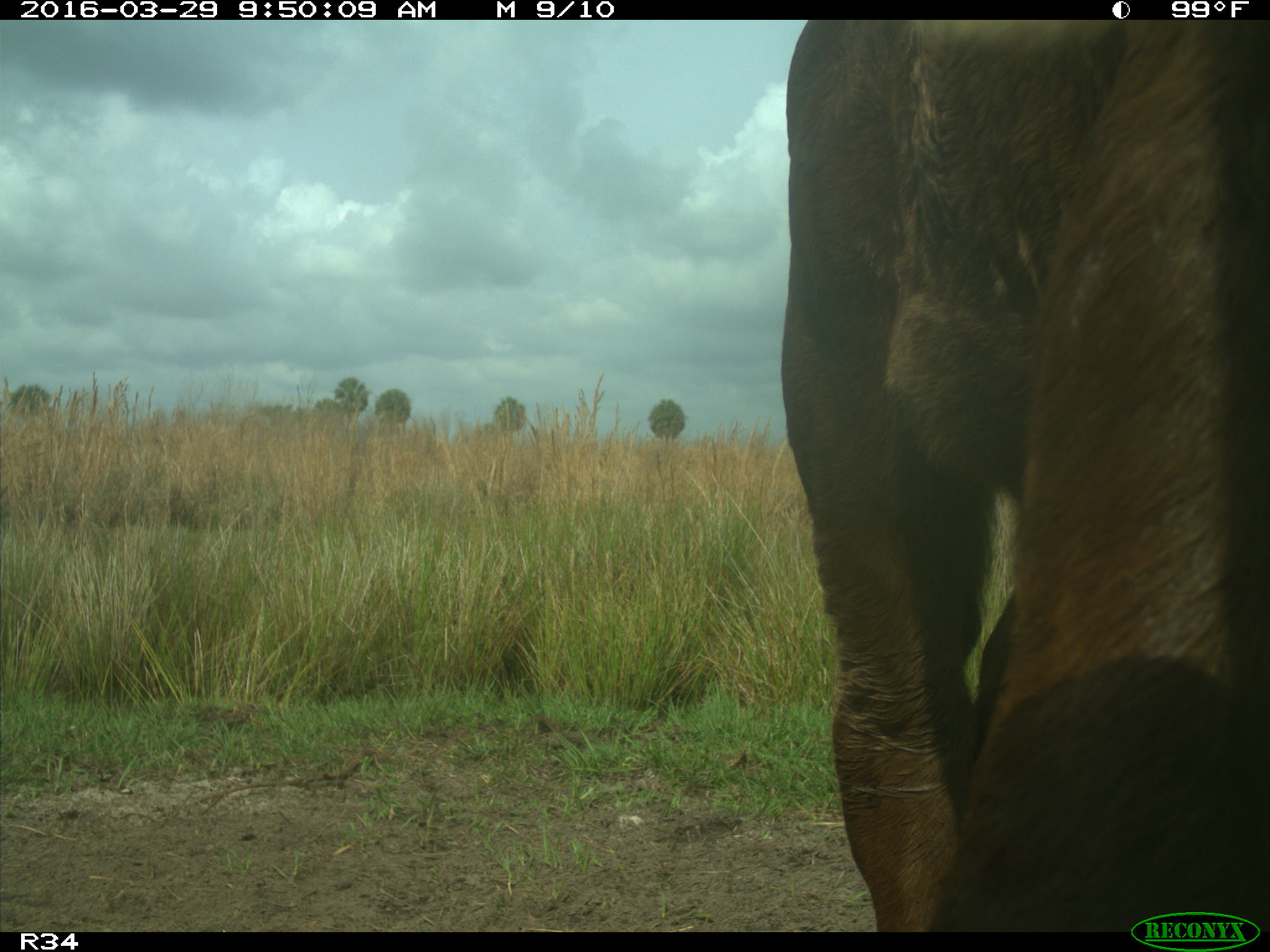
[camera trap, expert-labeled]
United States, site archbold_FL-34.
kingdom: Animalia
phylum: Chordata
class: Mammalia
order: Artiodactyla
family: Bovidae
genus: Bos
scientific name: Bos taurus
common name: domestic cow